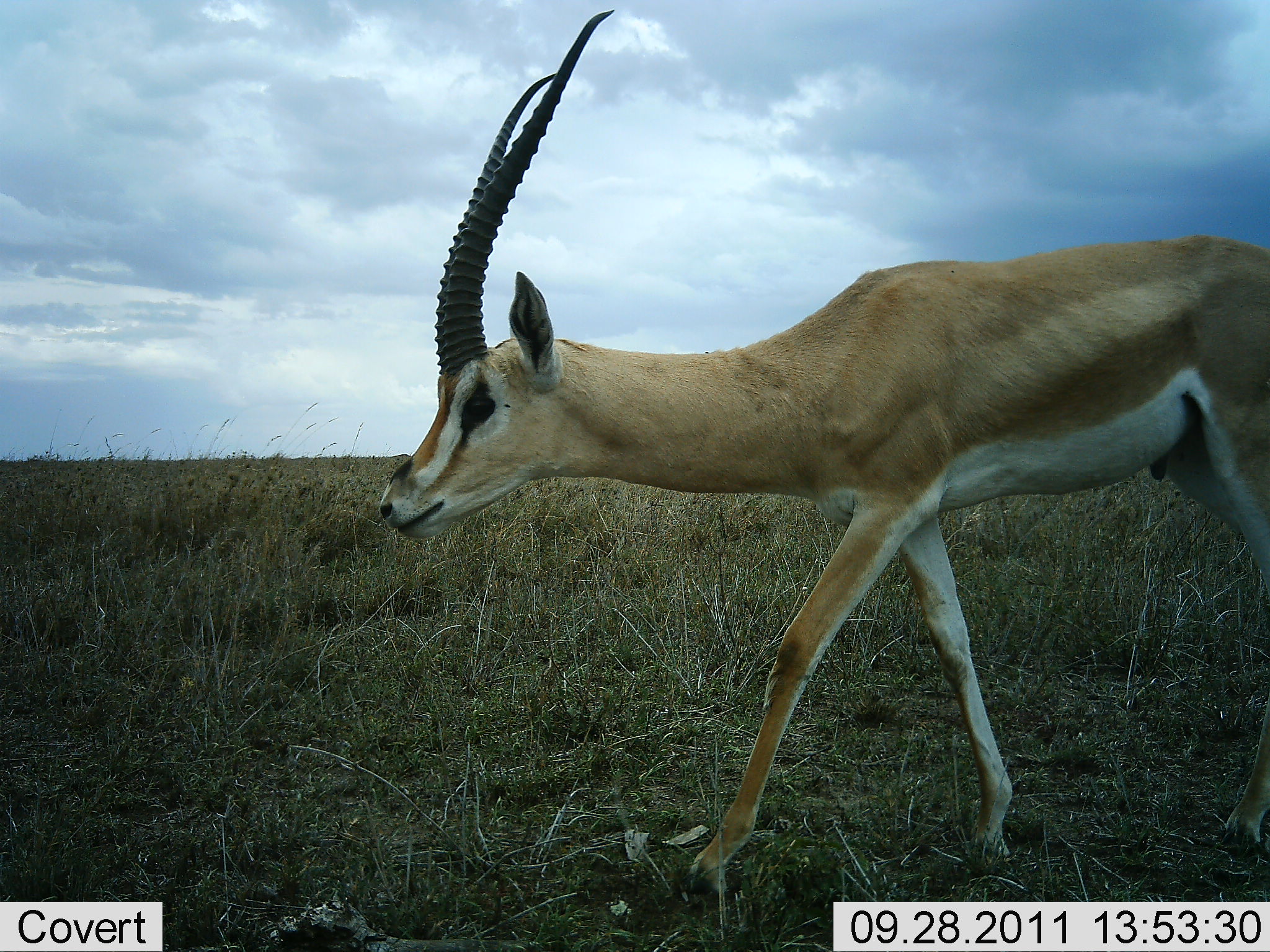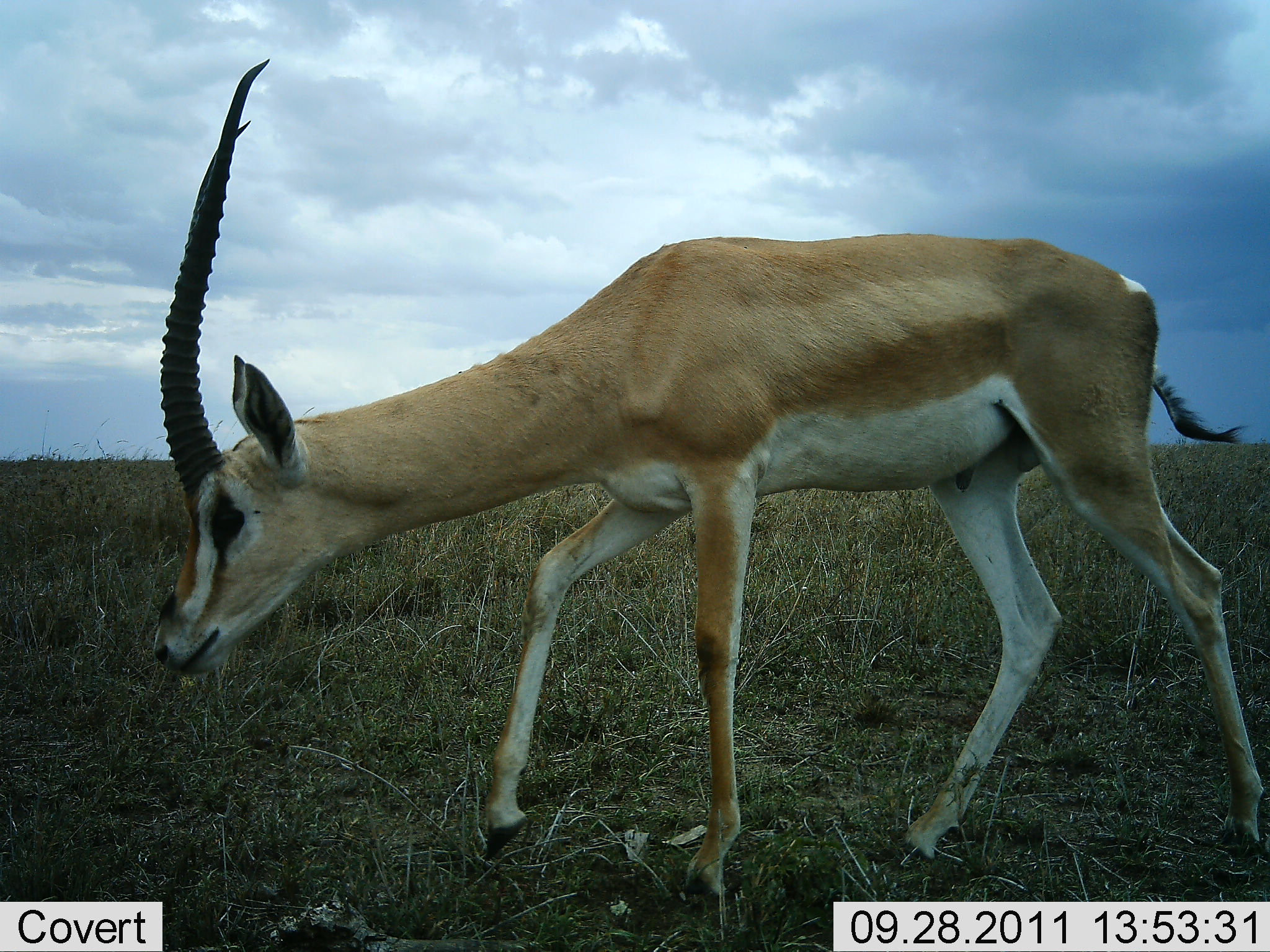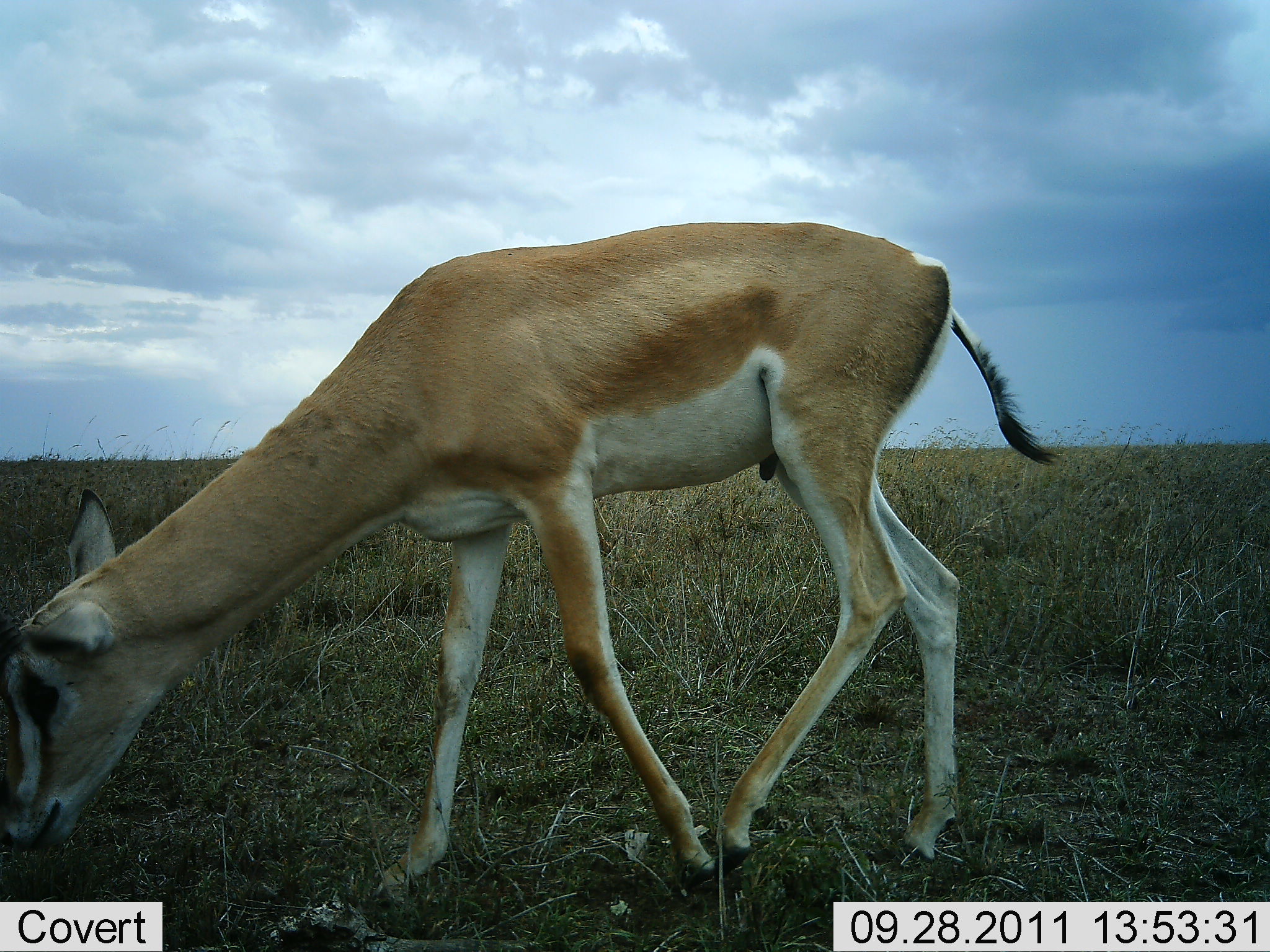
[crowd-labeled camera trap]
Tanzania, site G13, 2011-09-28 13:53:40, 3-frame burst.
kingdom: Animalia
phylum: Chordata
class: Mammalia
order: Artiodactyla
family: Bovidae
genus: Nanger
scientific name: Nanger granti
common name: grant's gazelle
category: gazellegrants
Gazellegrants (grant's gazelle) (Nanger granti), count 1. Behavior (volunteer vote fractions): standing 8%, resting 0%, moving 62%, interacting 0%. Young present (vote fraction): 0%. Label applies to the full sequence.